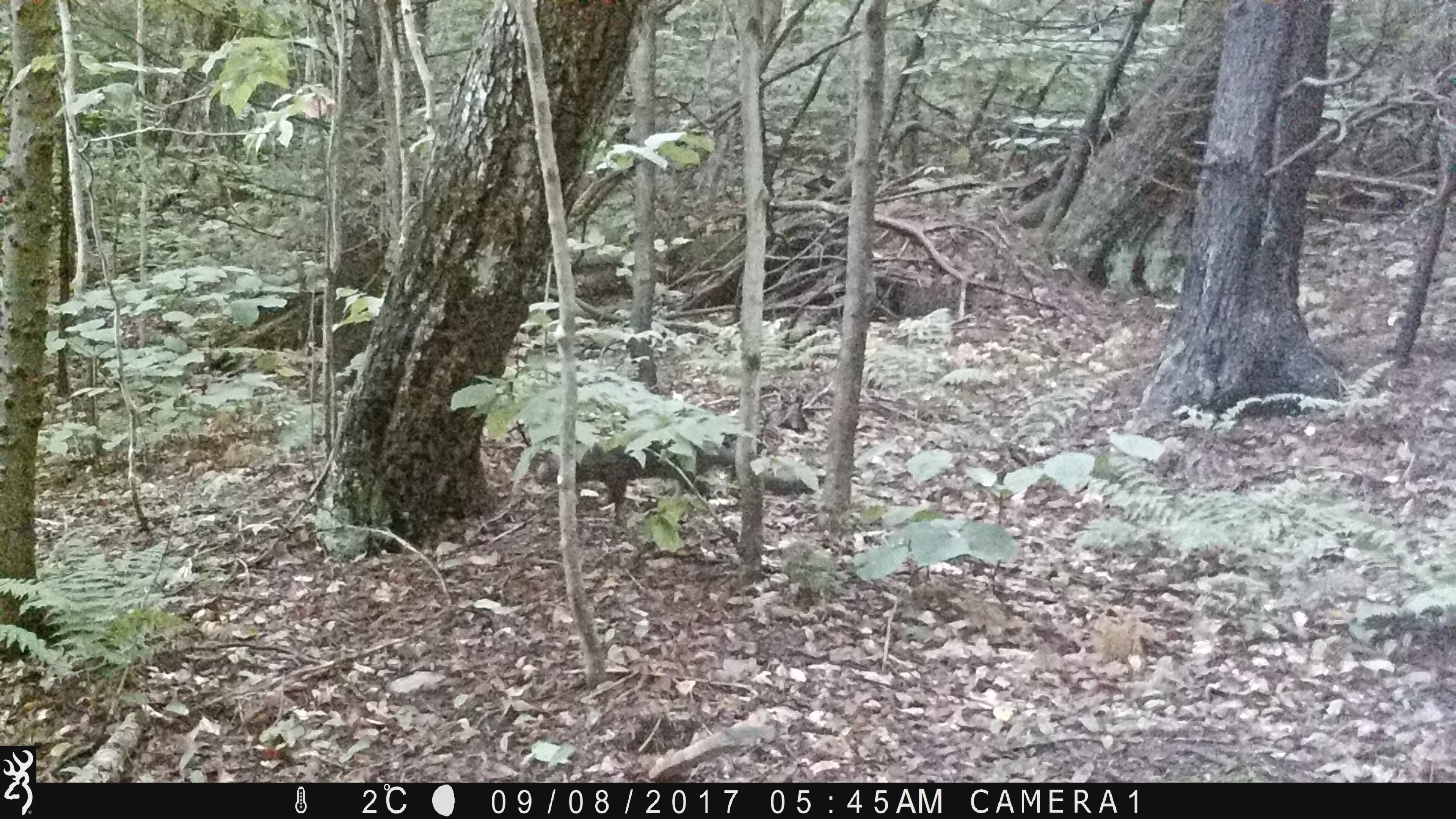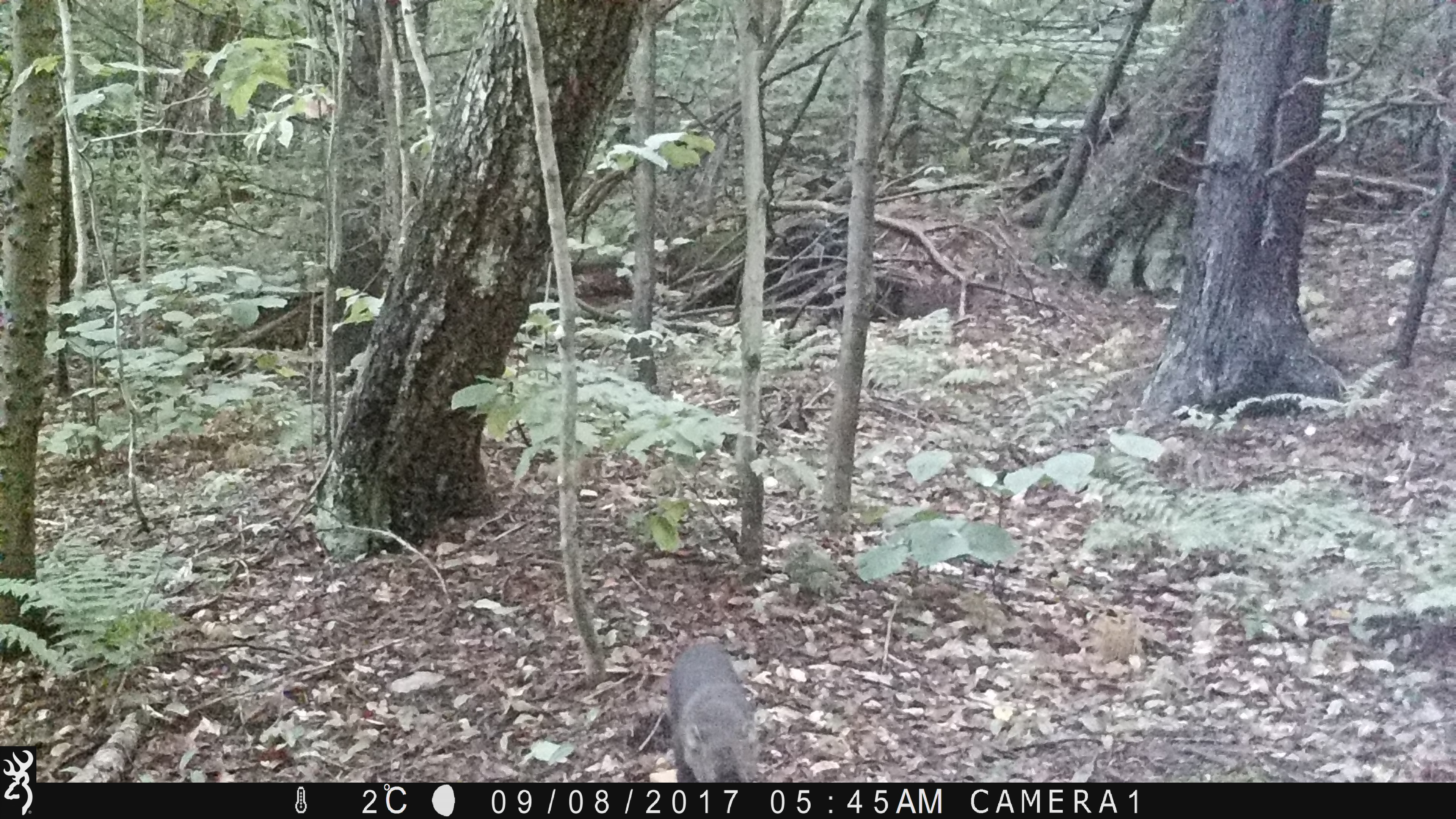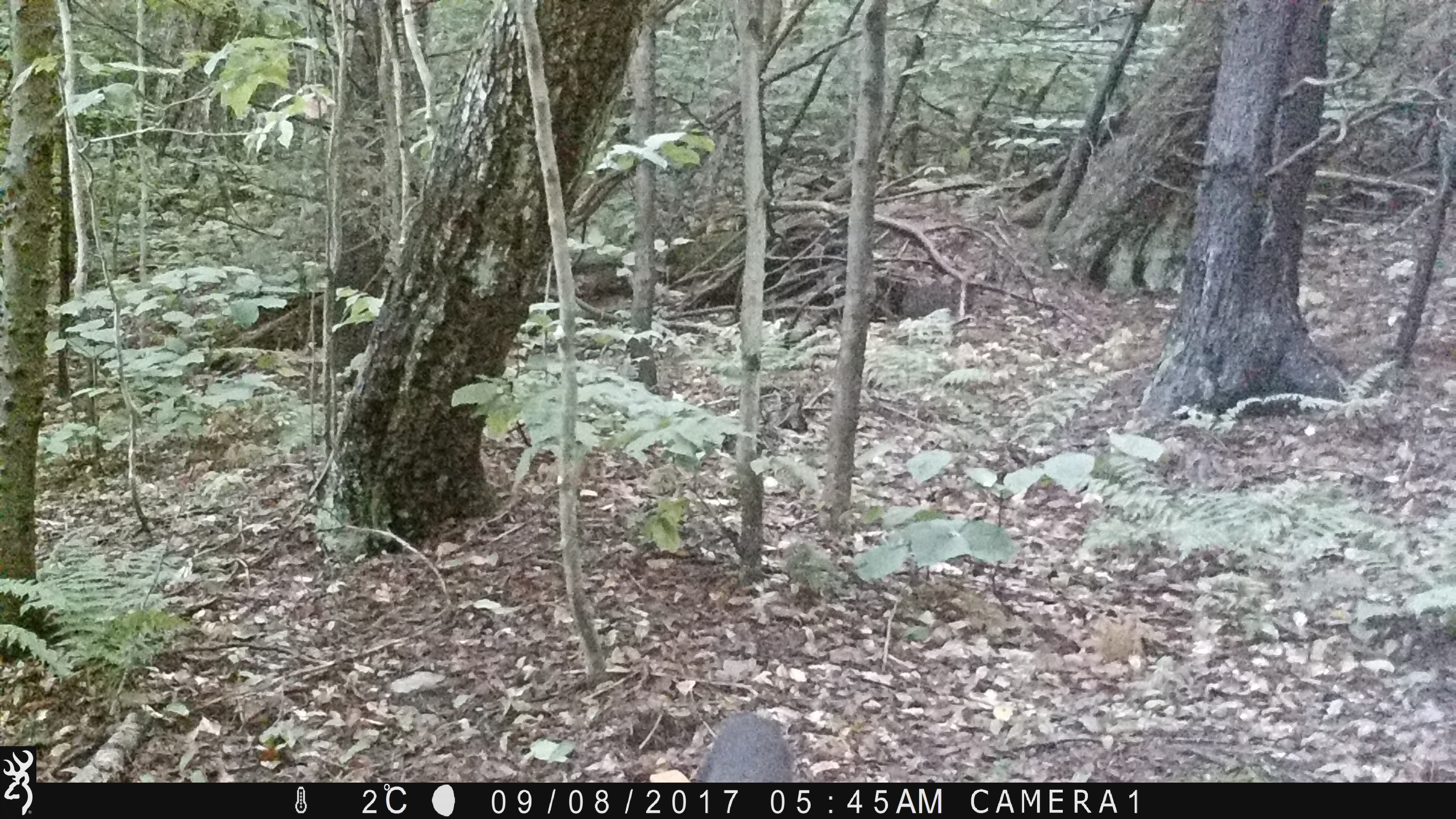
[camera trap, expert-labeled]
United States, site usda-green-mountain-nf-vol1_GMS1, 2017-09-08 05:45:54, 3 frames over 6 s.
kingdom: Animalia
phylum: Chordata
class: Mammalia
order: Carnivora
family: Mustelidae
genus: Pekania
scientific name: Pekania pennanti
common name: fisher